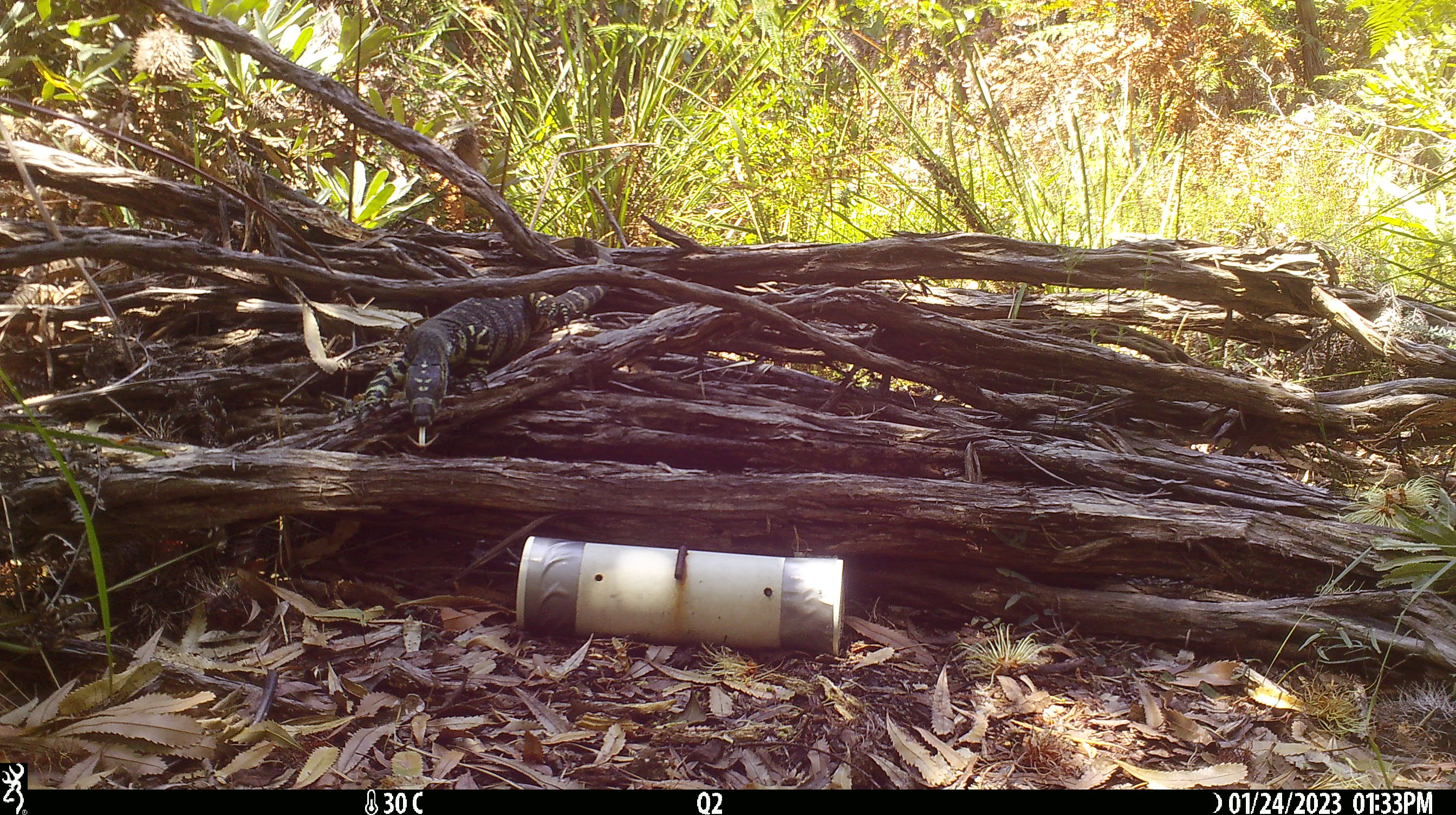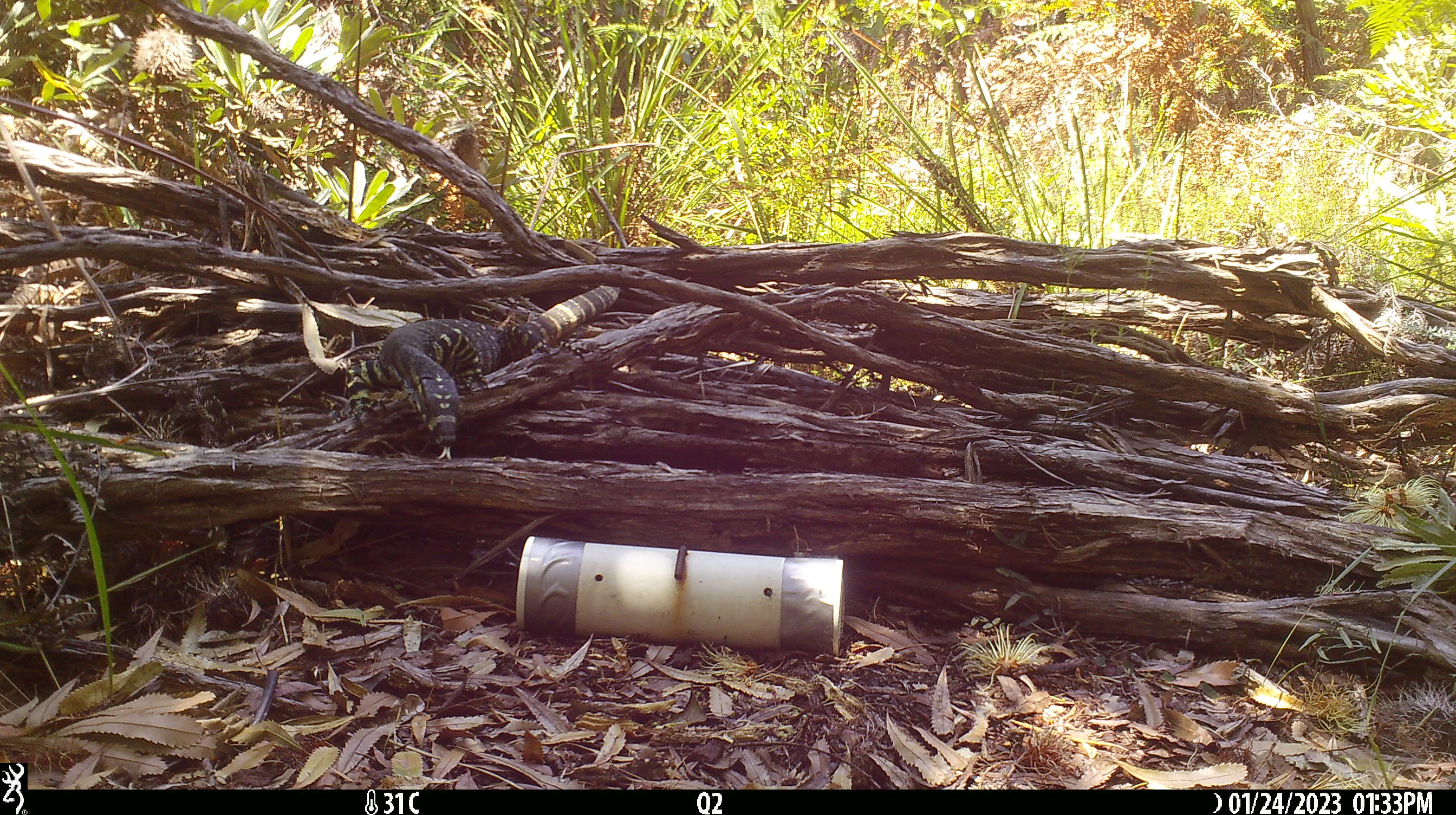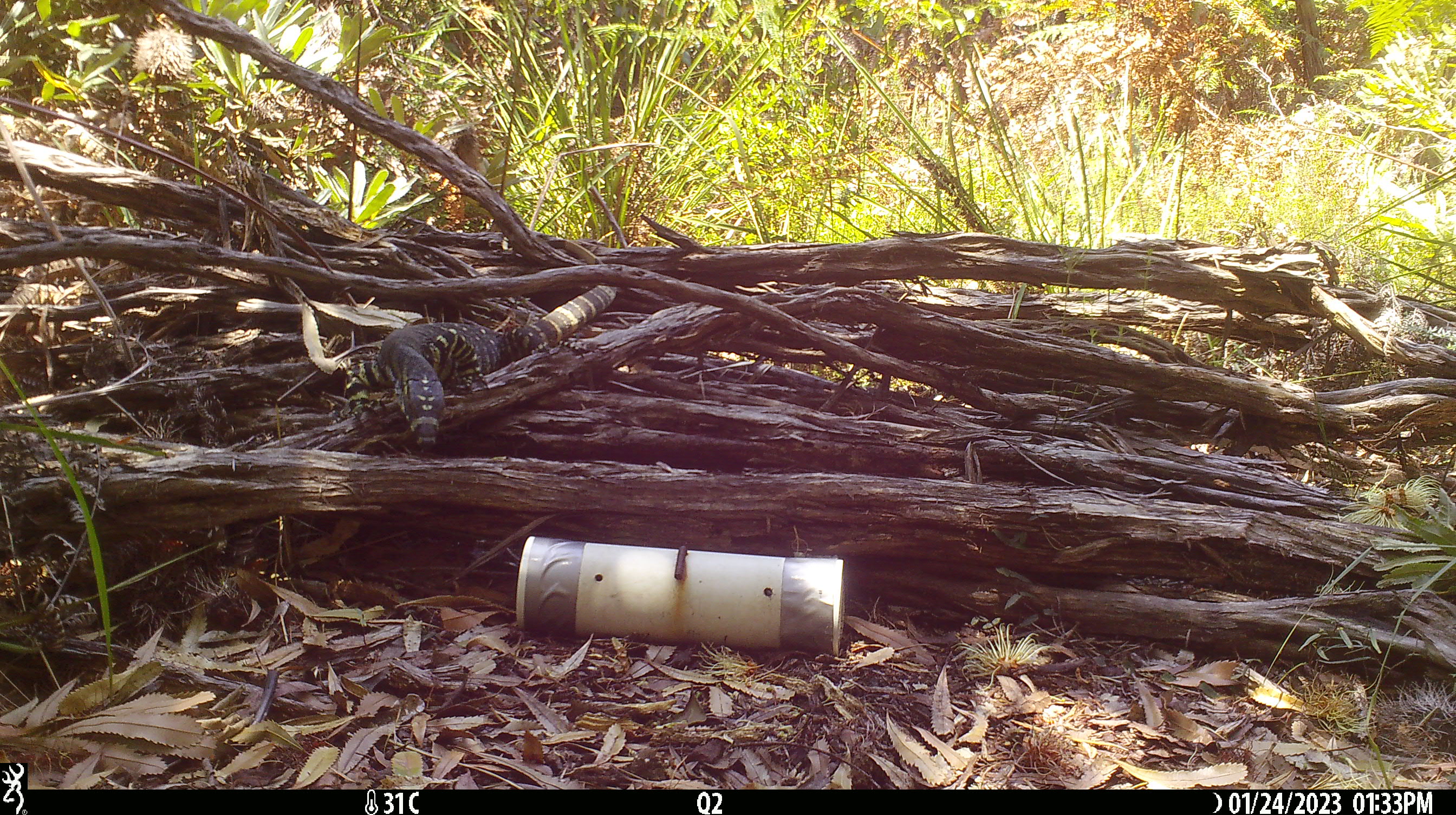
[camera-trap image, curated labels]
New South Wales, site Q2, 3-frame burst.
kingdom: Animalia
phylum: Chordata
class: Reptilia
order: Squamata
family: Varanidae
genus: Varanus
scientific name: Varanus varius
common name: lace monitor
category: goanna